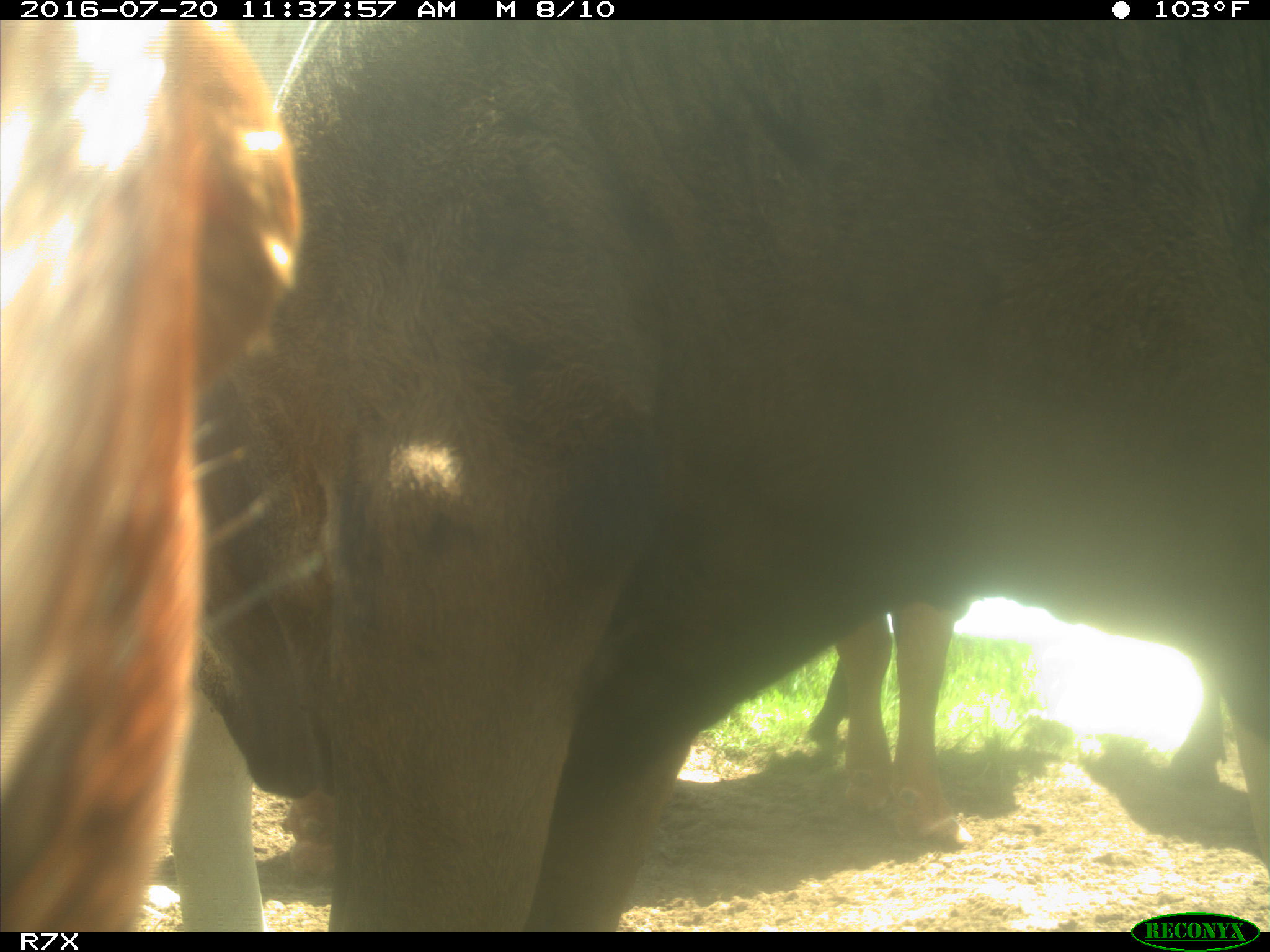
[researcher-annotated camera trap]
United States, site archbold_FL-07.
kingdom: Animalia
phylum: Chordata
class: Mammalia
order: Artiodactyla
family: Bovidae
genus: Bos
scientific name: Bos taurus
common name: domestic cow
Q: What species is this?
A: Bos taurus (domestic cow).